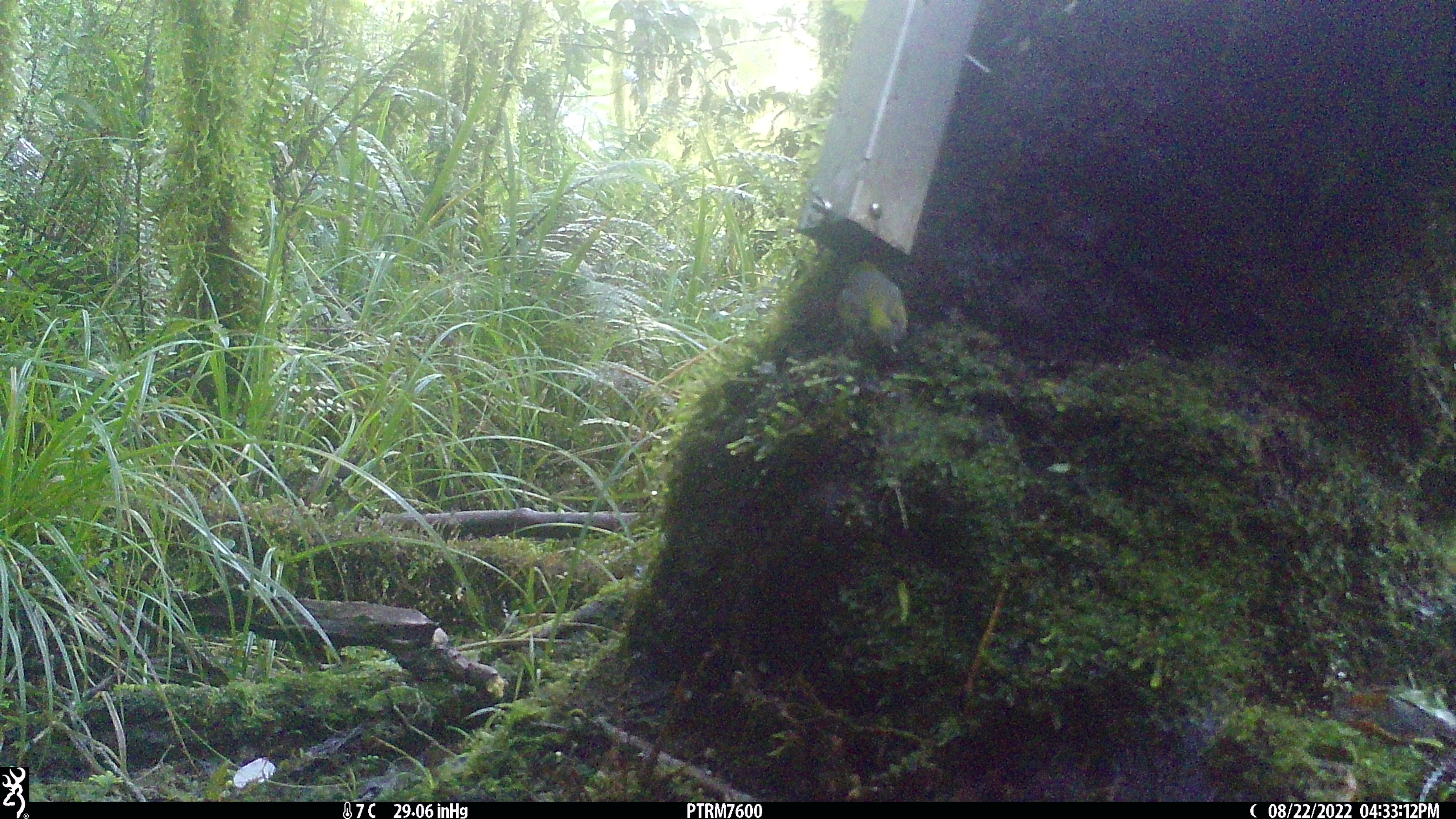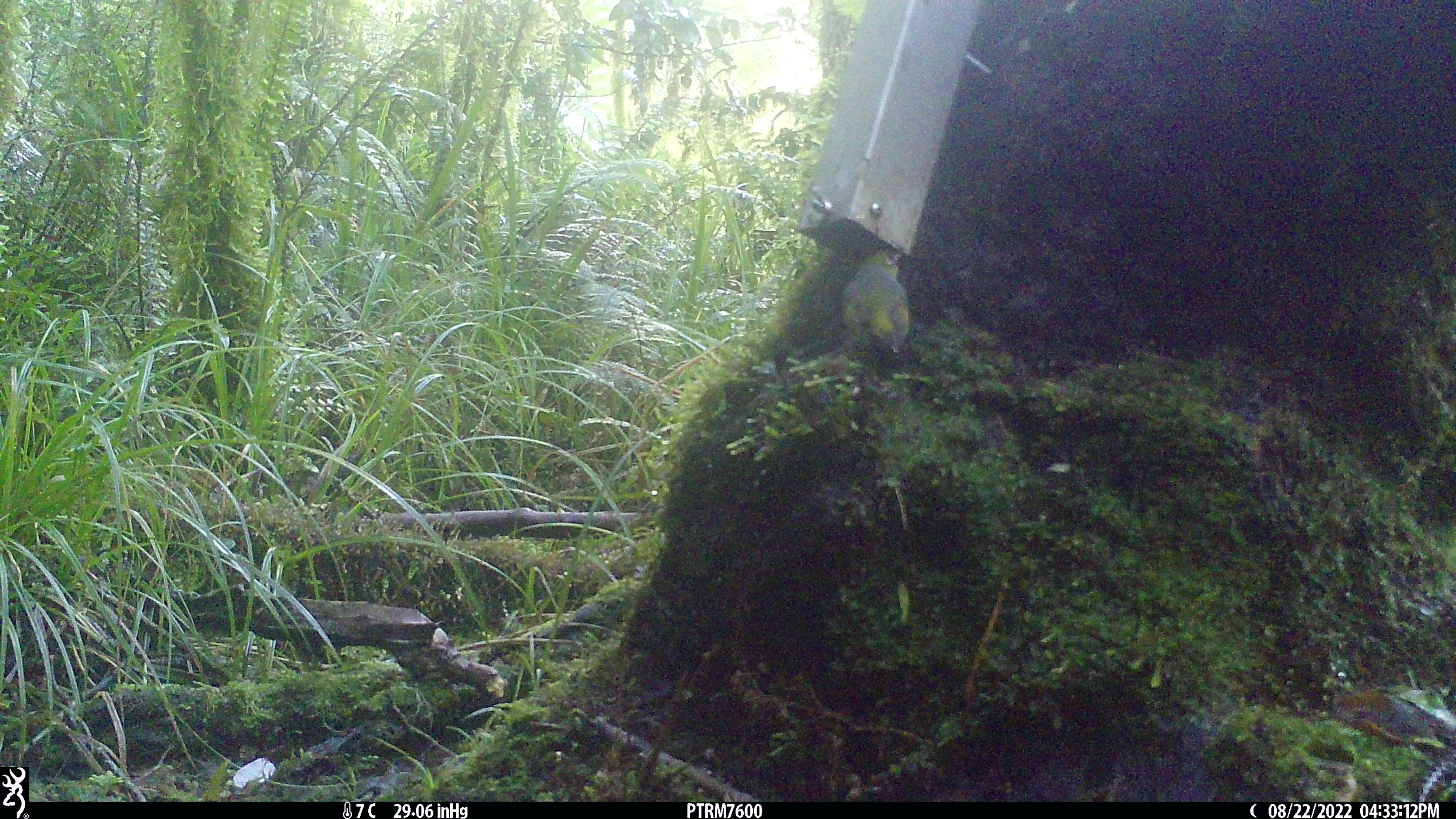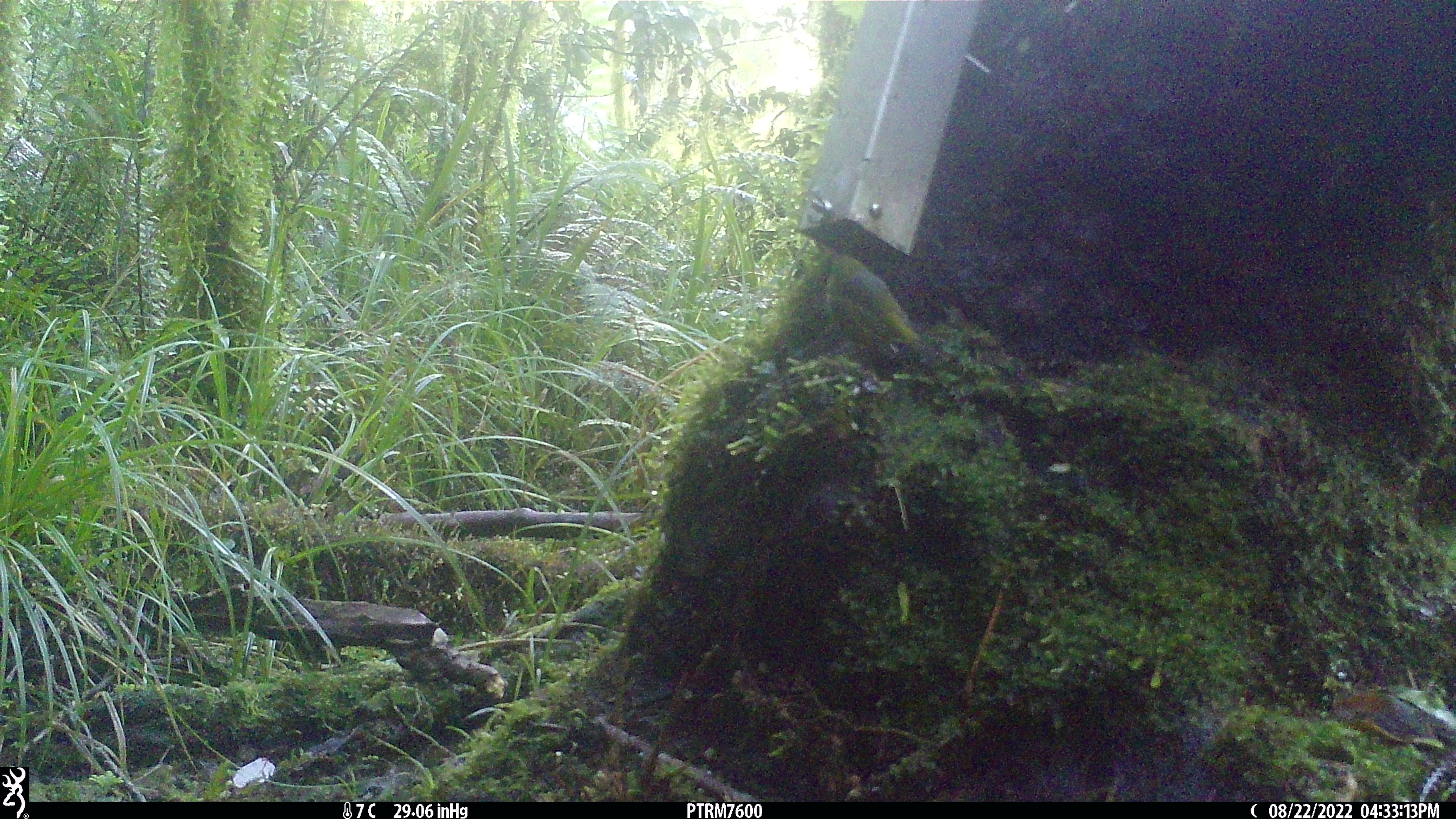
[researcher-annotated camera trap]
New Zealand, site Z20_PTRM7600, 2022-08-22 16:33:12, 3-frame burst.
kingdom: Animalia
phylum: Chordata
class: Aves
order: Passeriformes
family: Zosteropidae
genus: Zosterops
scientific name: Zosterops lateralis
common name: silvereye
Silvereye (Zosterops lateralis).